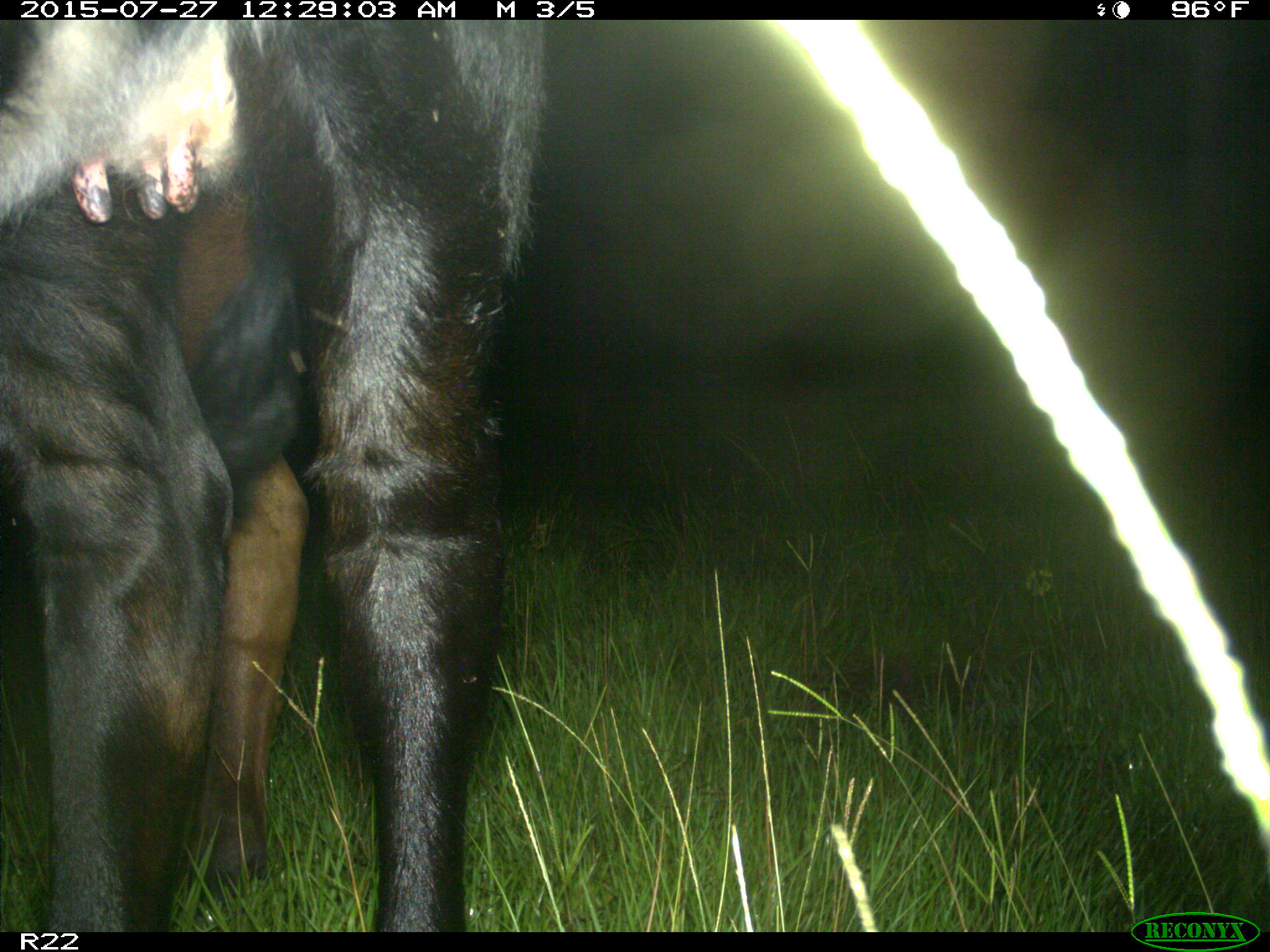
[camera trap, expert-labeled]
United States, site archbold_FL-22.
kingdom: Animalia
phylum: Chordata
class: Mammalia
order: Artiodactyla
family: Bovidae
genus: Bos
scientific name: Bos taurus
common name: domestic cow